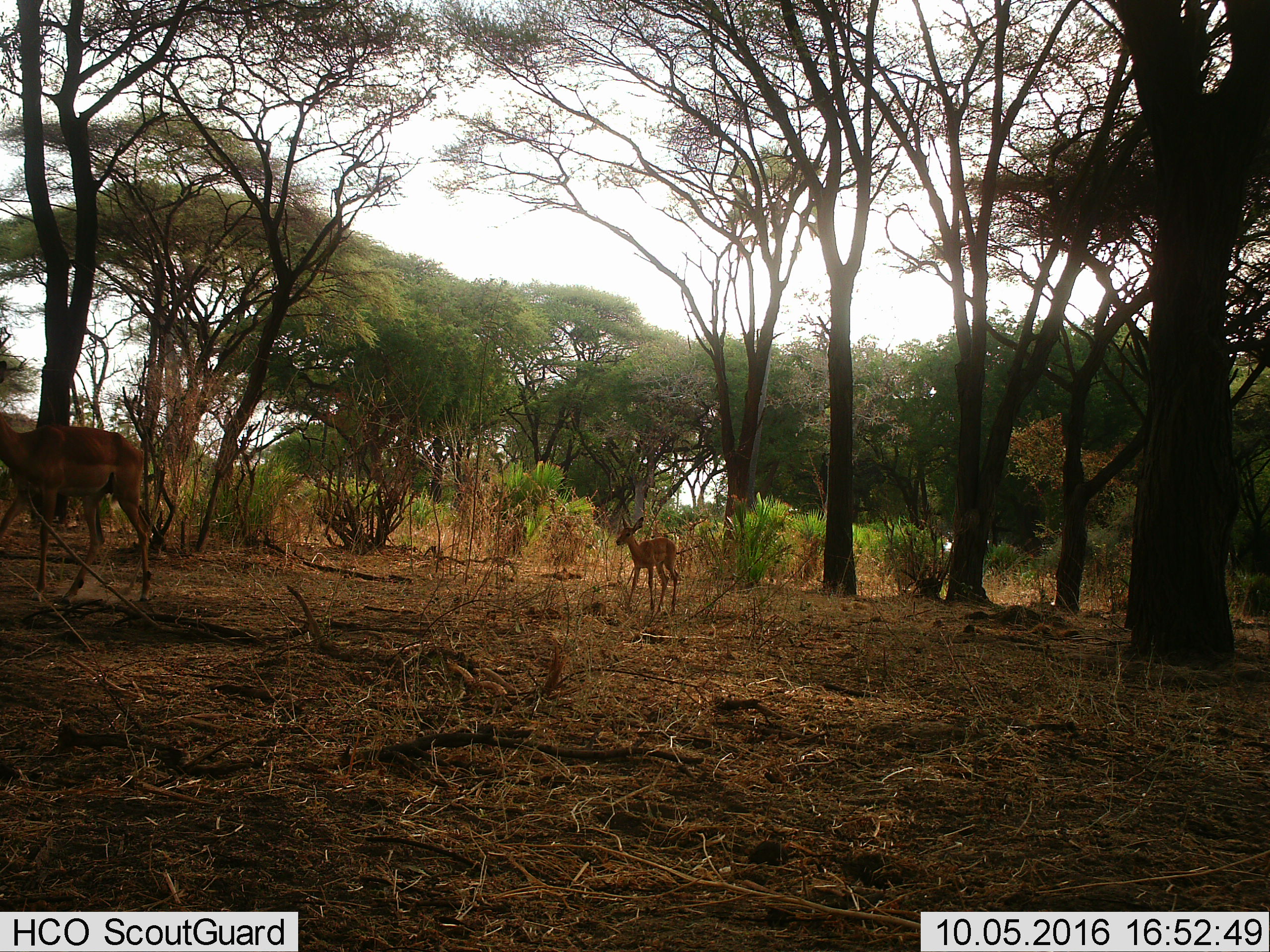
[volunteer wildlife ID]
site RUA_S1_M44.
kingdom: Animalia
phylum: Chordata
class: Mammalia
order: Artiodactyla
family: Bovidae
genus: Aepyceros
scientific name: Aepyceros melampus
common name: impala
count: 2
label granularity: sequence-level